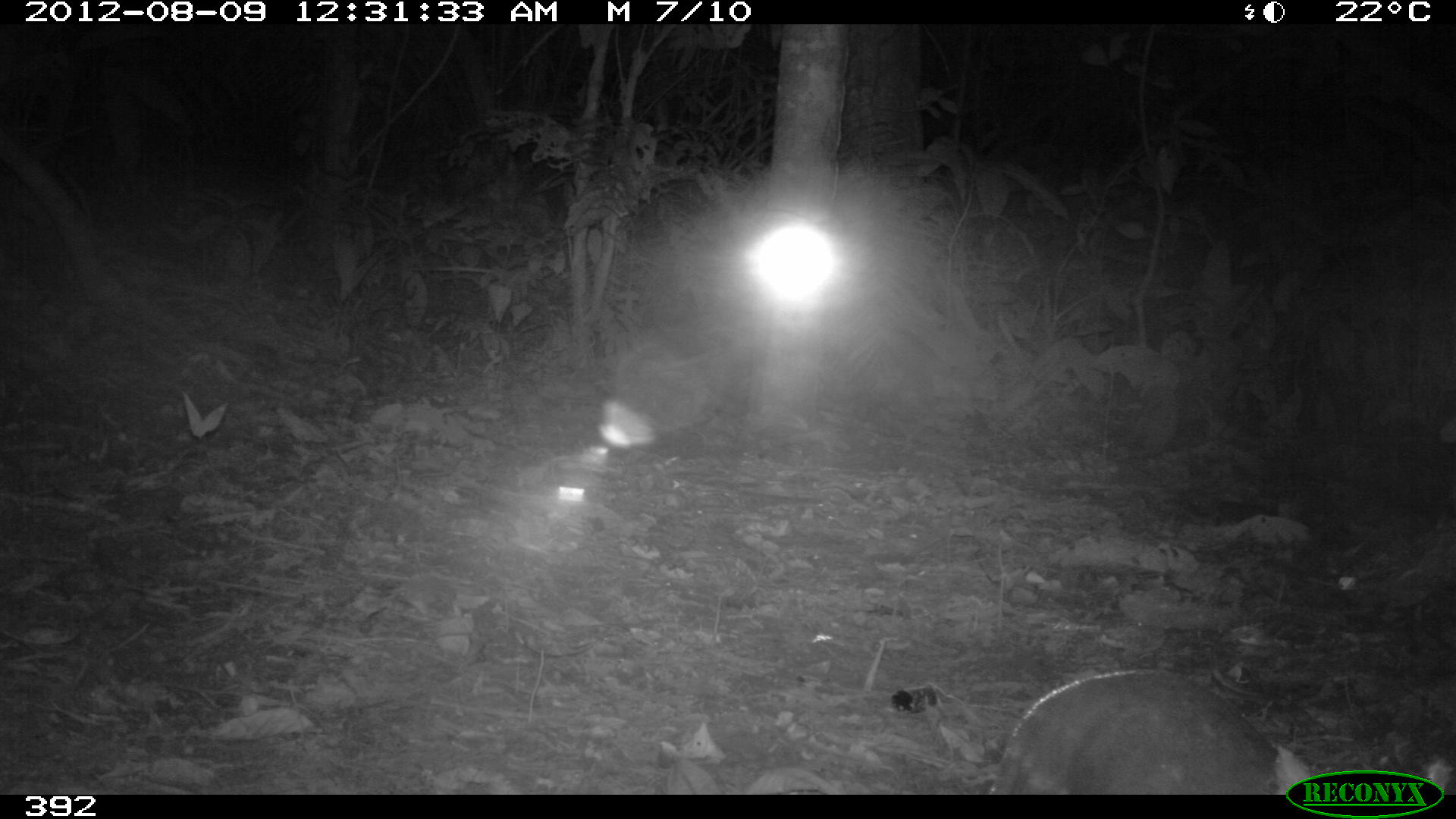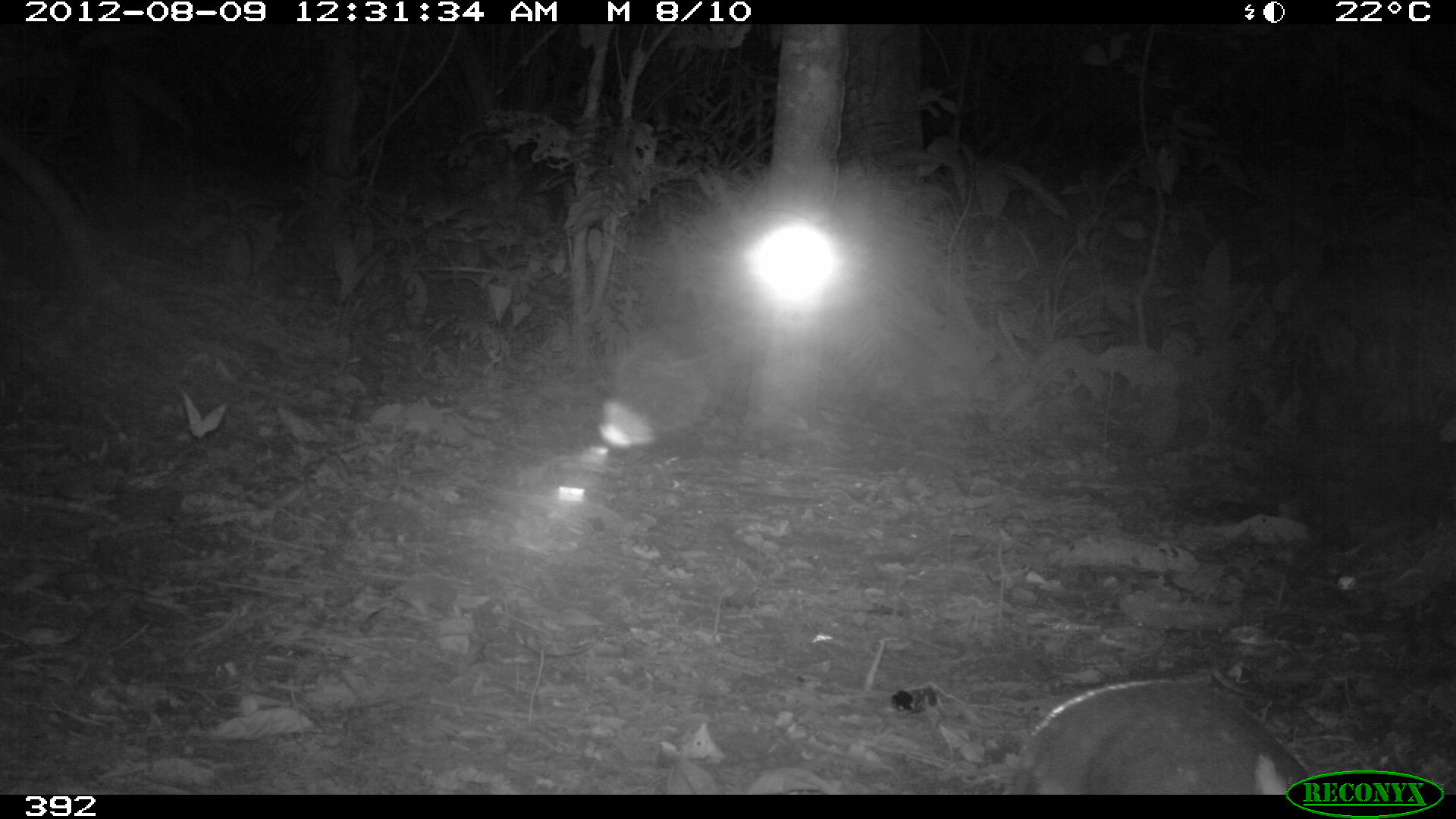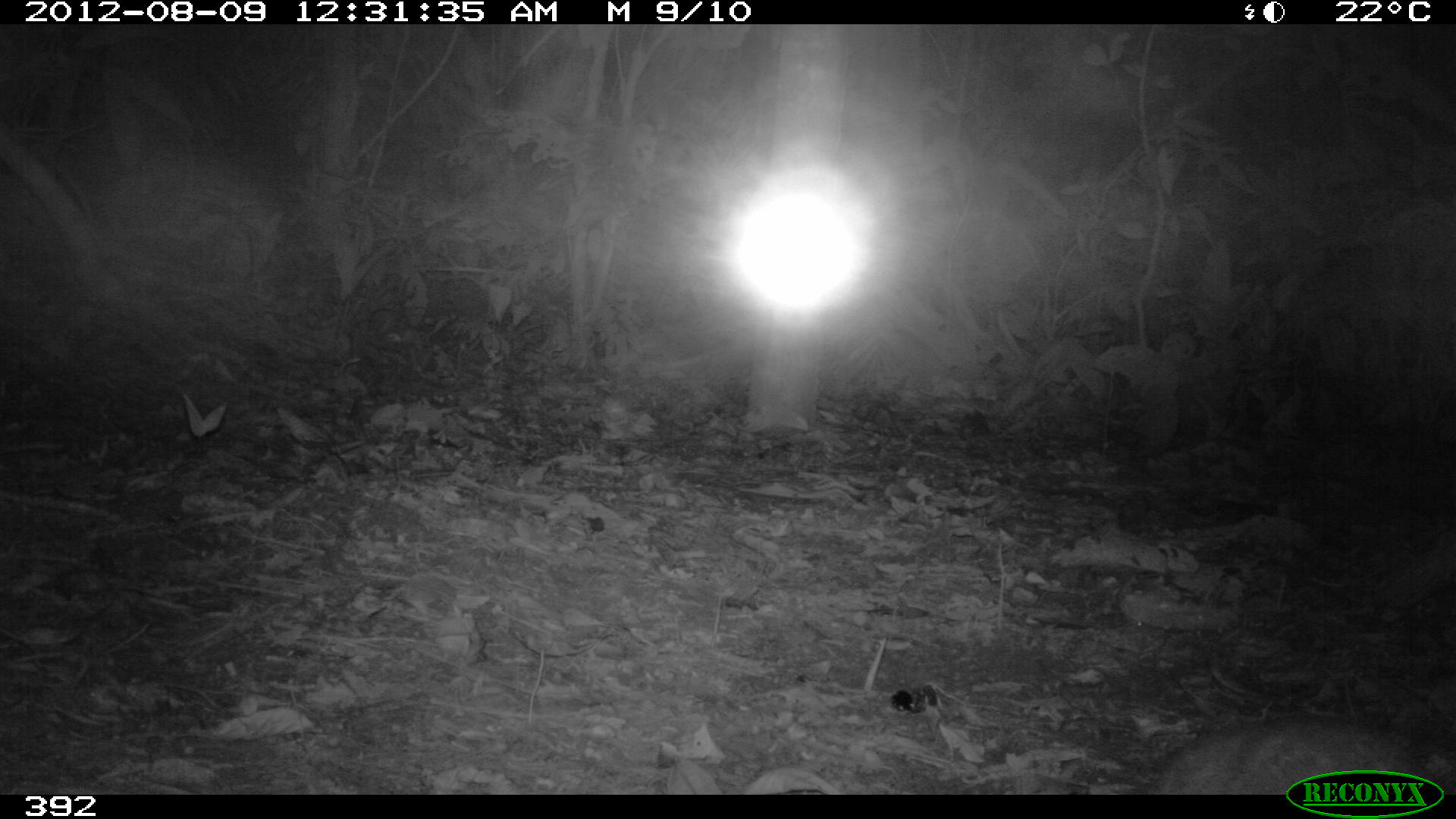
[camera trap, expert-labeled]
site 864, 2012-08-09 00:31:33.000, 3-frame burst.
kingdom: Animalia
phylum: Chordata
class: Mammalia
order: Rodentia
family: Cuniculidae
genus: Cuniculus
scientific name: Cuniculus paca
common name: spotted paca